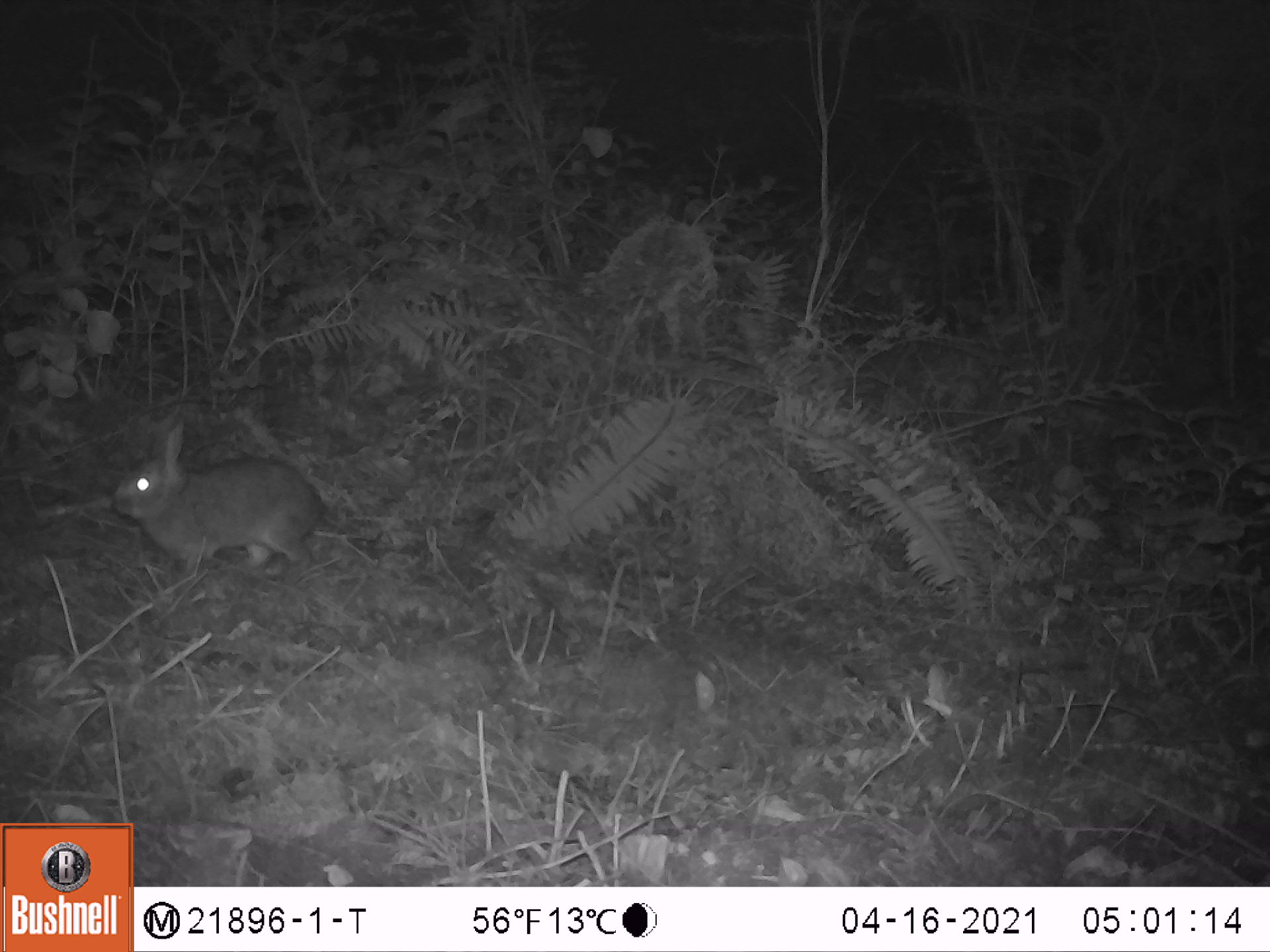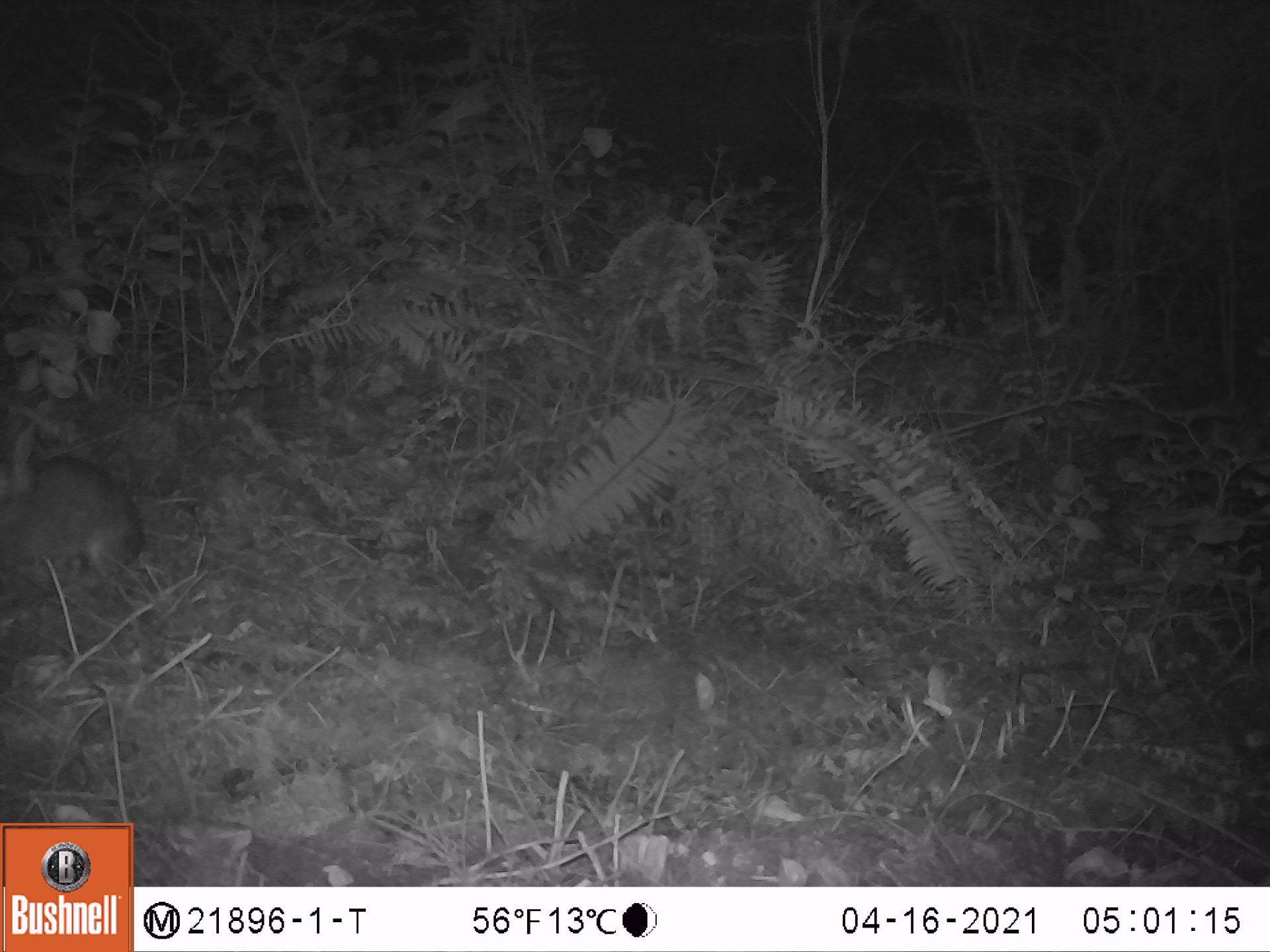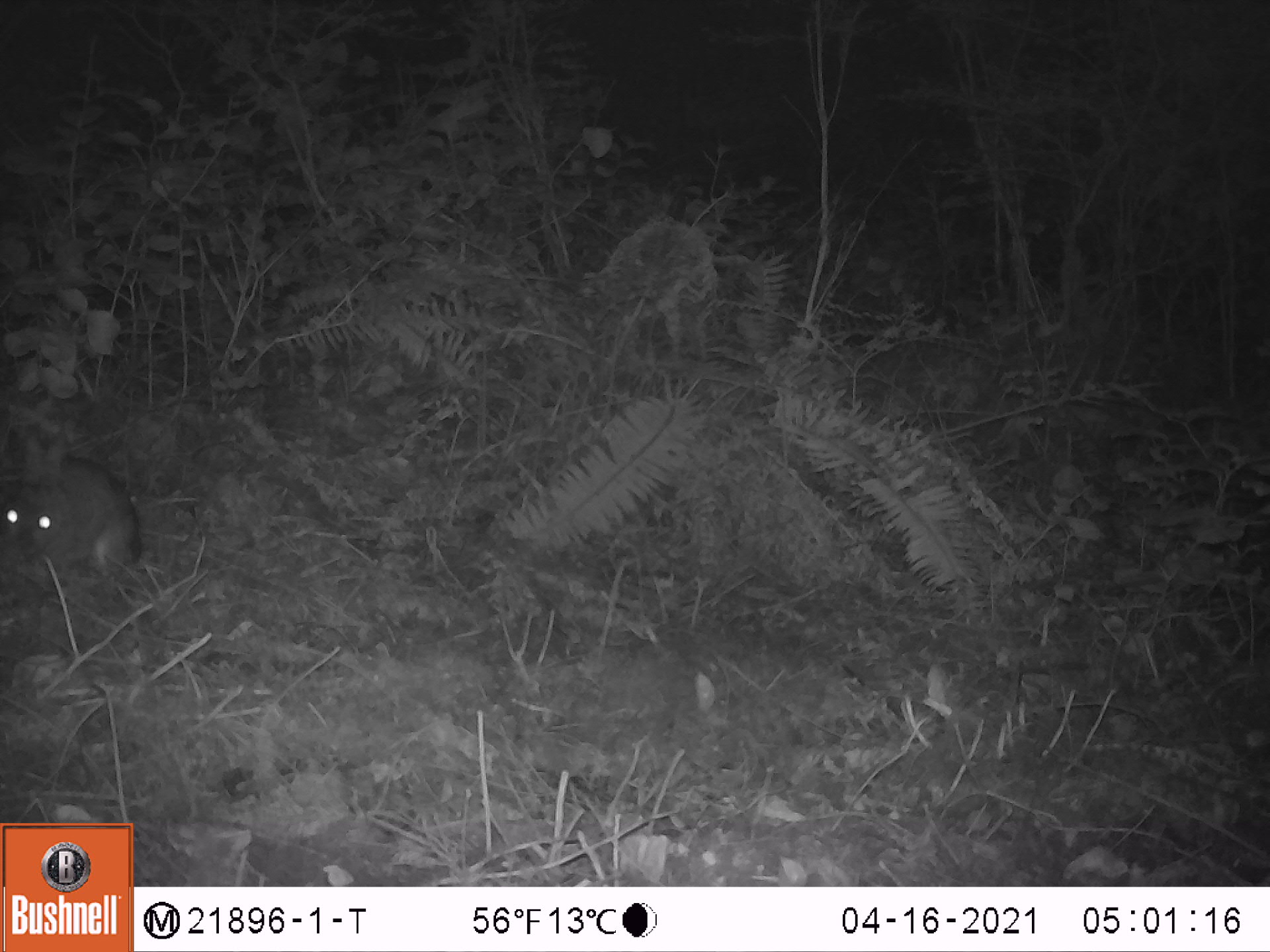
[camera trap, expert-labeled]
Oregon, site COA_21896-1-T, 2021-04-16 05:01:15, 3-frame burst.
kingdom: Animalia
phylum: Chordata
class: Mammalia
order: Lagomorpha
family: Leporidae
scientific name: Leporidae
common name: hares and rabbits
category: leporidae family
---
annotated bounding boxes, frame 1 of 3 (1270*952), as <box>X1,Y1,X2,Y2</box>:
leporidae family: <box>109,422,330,581</box>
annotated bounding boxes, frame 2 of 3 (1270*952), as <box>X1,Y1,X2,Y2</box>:
leporidae family: <box>2,416,157,587</box>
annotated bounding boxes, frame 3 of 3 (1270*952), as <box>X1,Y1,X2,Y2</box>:
leporidae family: <box>3,427,148,599</box>